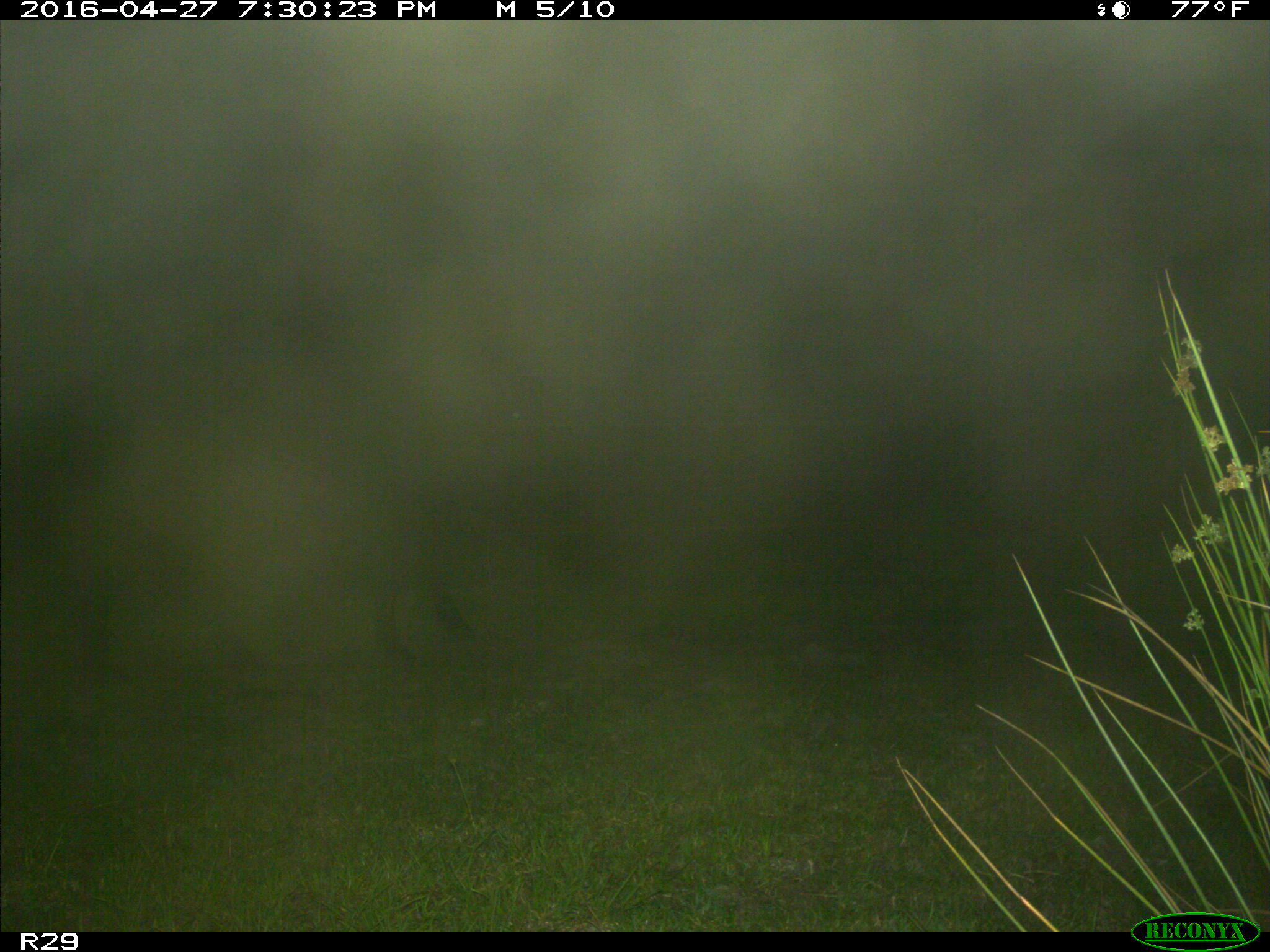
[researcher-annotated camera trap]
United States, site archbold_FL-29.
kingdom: Animalia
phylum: Chordata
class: Mammalia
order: Artiodactyla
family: Bovidae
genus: Bos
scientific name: Bos taurus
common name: domestic cow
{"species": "Bos taurus (domestic cow)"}